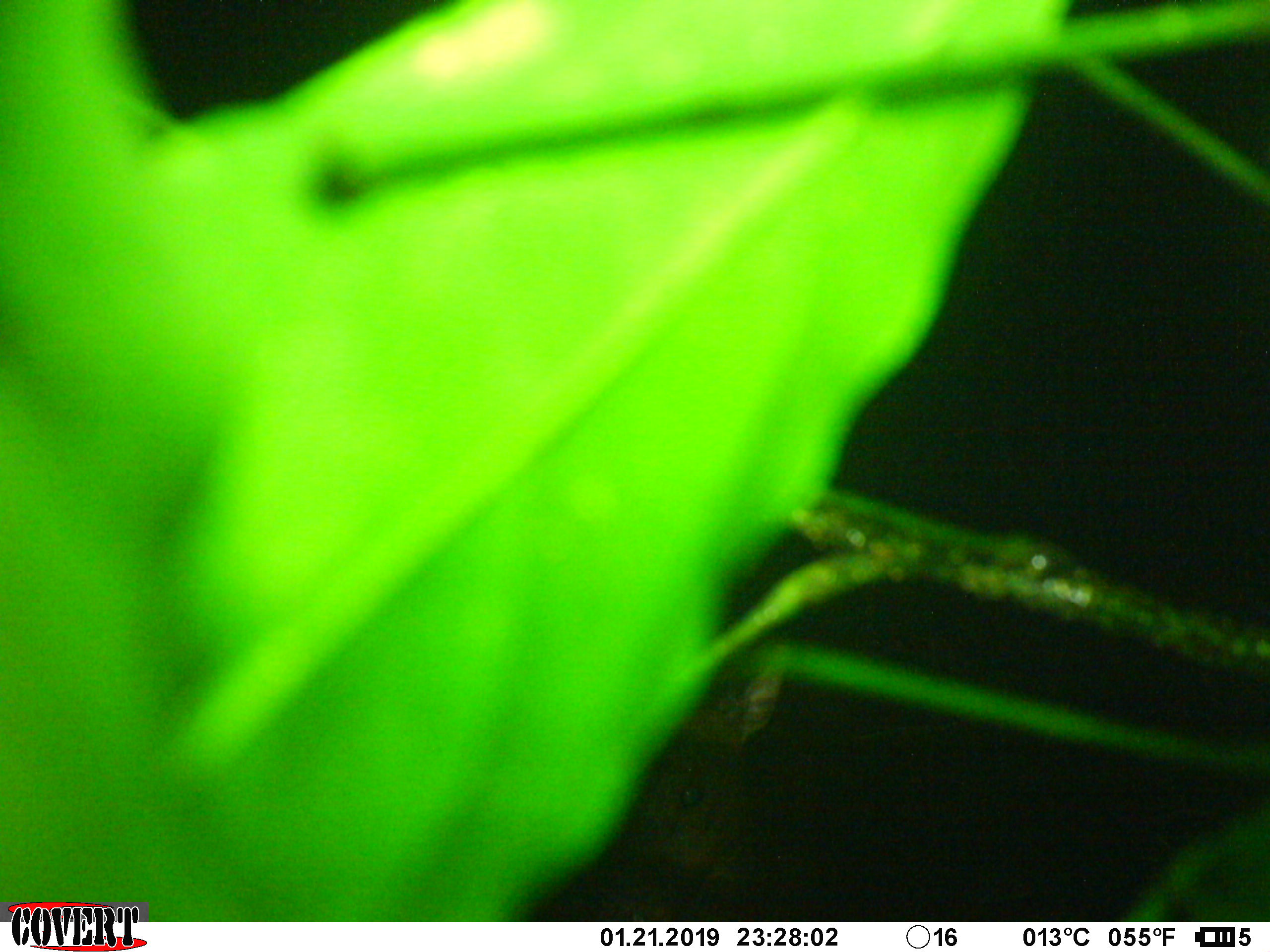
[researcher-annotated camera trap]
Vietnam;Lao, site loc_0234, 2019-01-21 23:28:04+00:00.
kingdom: Animalia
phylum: Chordata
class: Mammalia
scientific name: Laurasiatheria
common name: ungulate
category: unidentified ungulates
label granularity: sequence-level